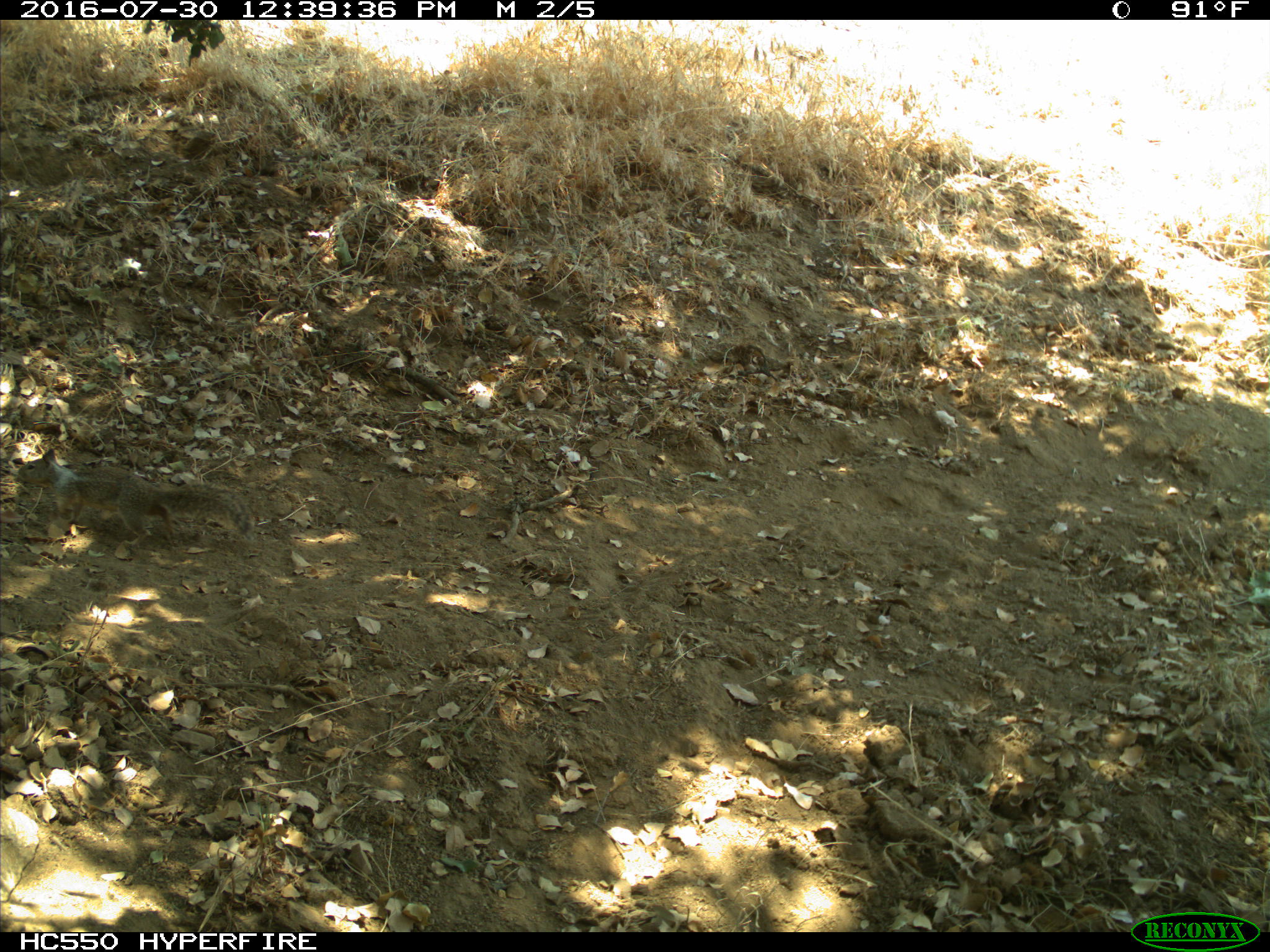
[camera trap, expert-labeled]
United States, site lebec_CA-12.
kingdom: Animalia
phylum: Chordata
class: Mammalia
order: Rodentia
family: Sciuridae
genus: Otospermophilus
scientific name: Otospermophilus beecheyi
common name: california ground squirrel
Otospermophilus beecheyi (california ground squirrel).